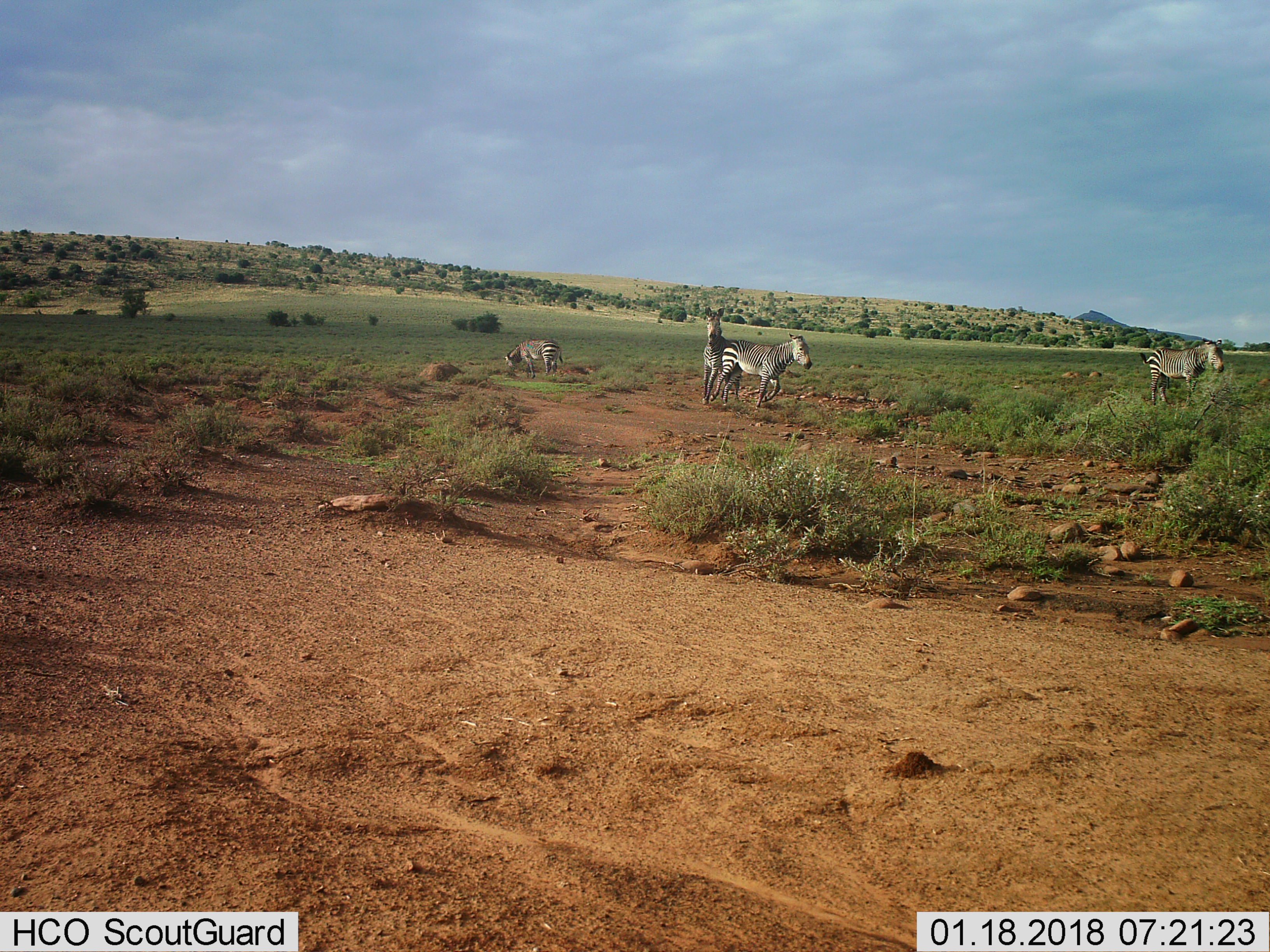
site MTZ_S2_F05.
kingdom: Animalia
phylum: Chordata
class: Mammalia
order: Perissodactyla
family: Equidae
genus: Equus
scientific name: Equus zebra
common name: mountain zebra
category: zebramountain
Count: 4.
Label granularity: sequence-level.